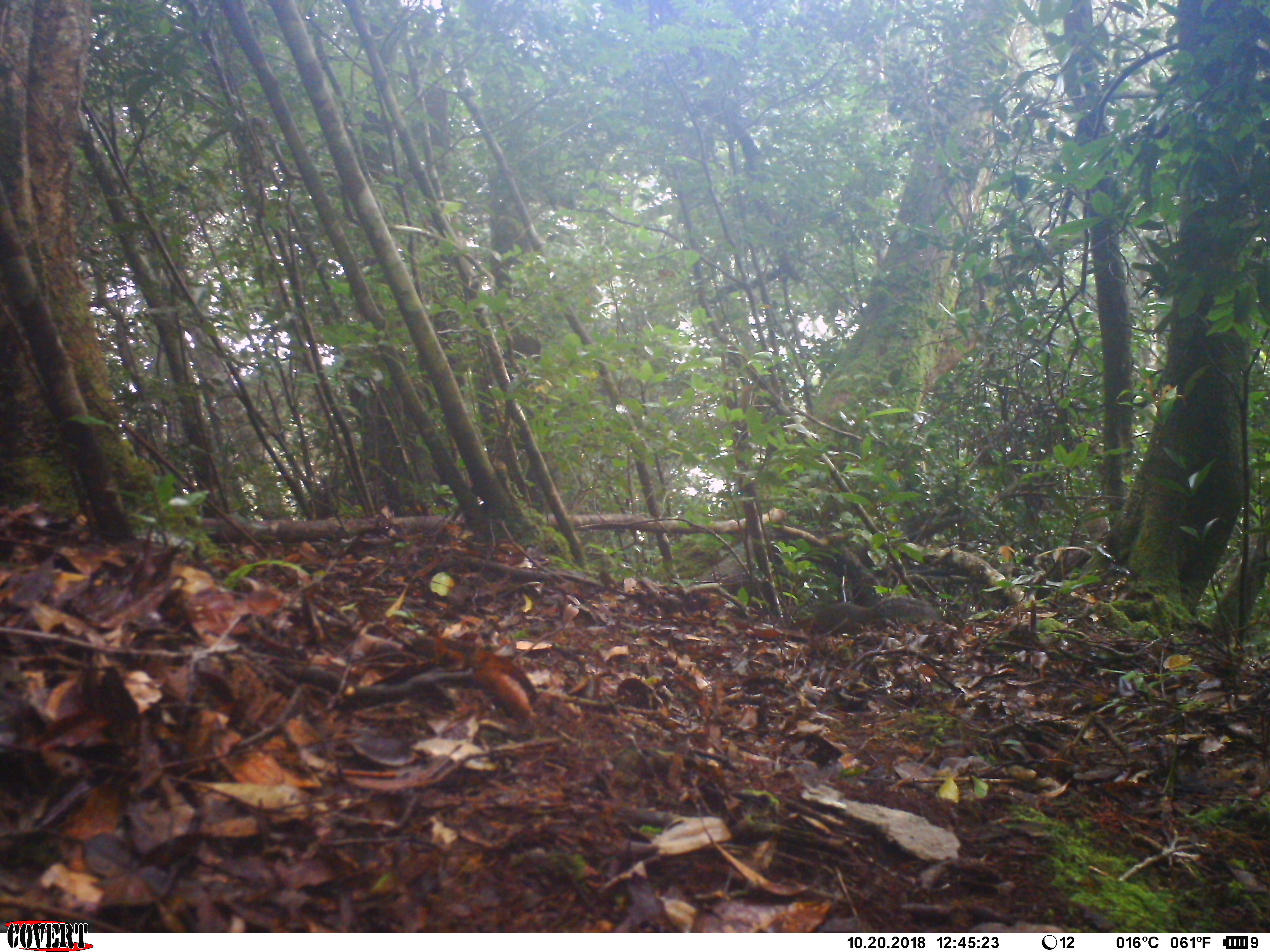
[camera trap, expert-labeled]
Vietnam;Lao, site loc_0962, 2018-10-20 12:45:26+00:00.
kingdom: Animalia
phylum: Chordata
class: Mammalia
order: Rodentia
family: Sciuridae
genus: Dremomys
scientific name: Dremomys rufigenis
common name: red-cheeked squirrel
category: red cheeked squirrel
Red cheeked squirrel (red-cheeked squirrel) (Dremomys rufigenis). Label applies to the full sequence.